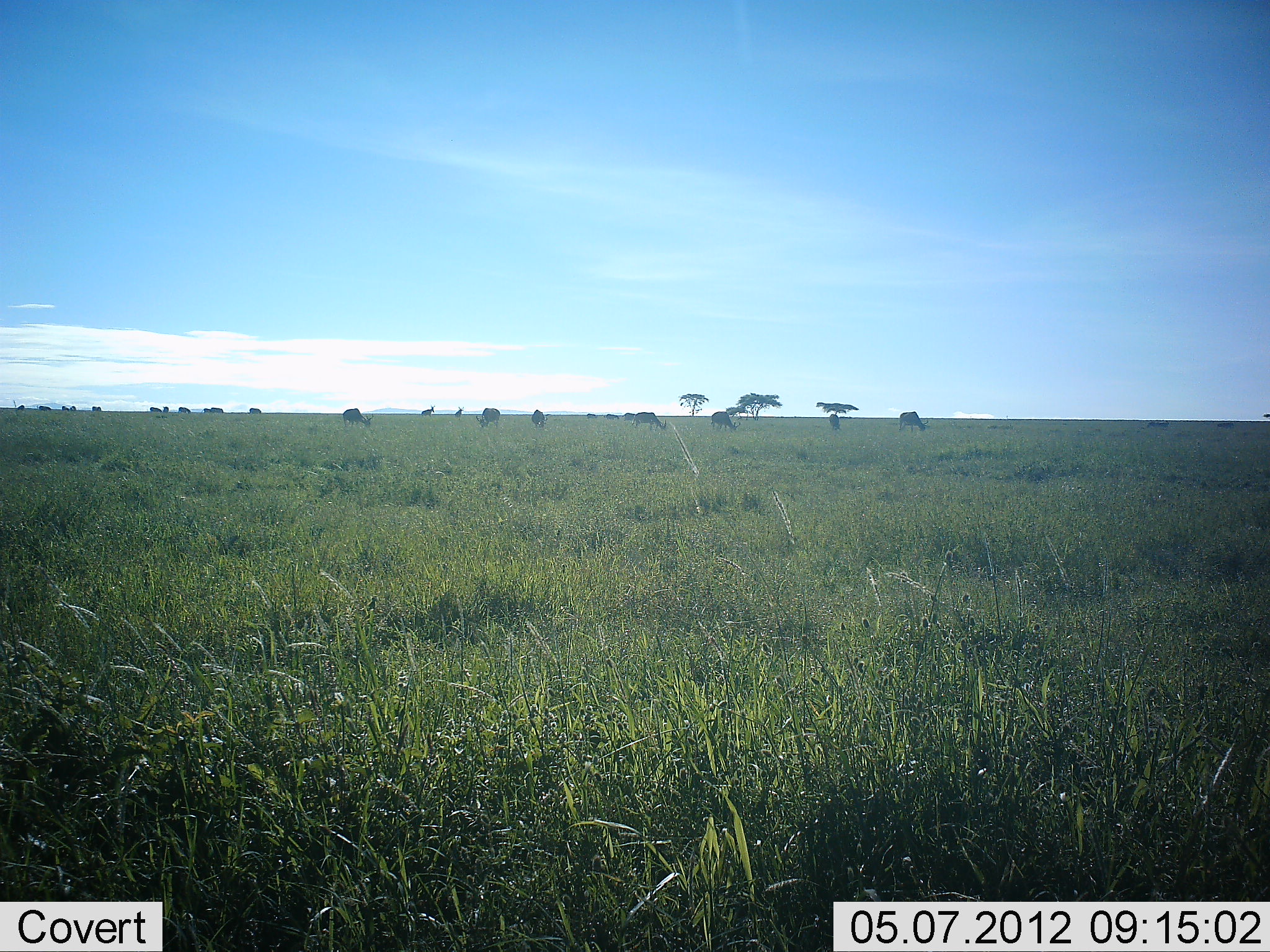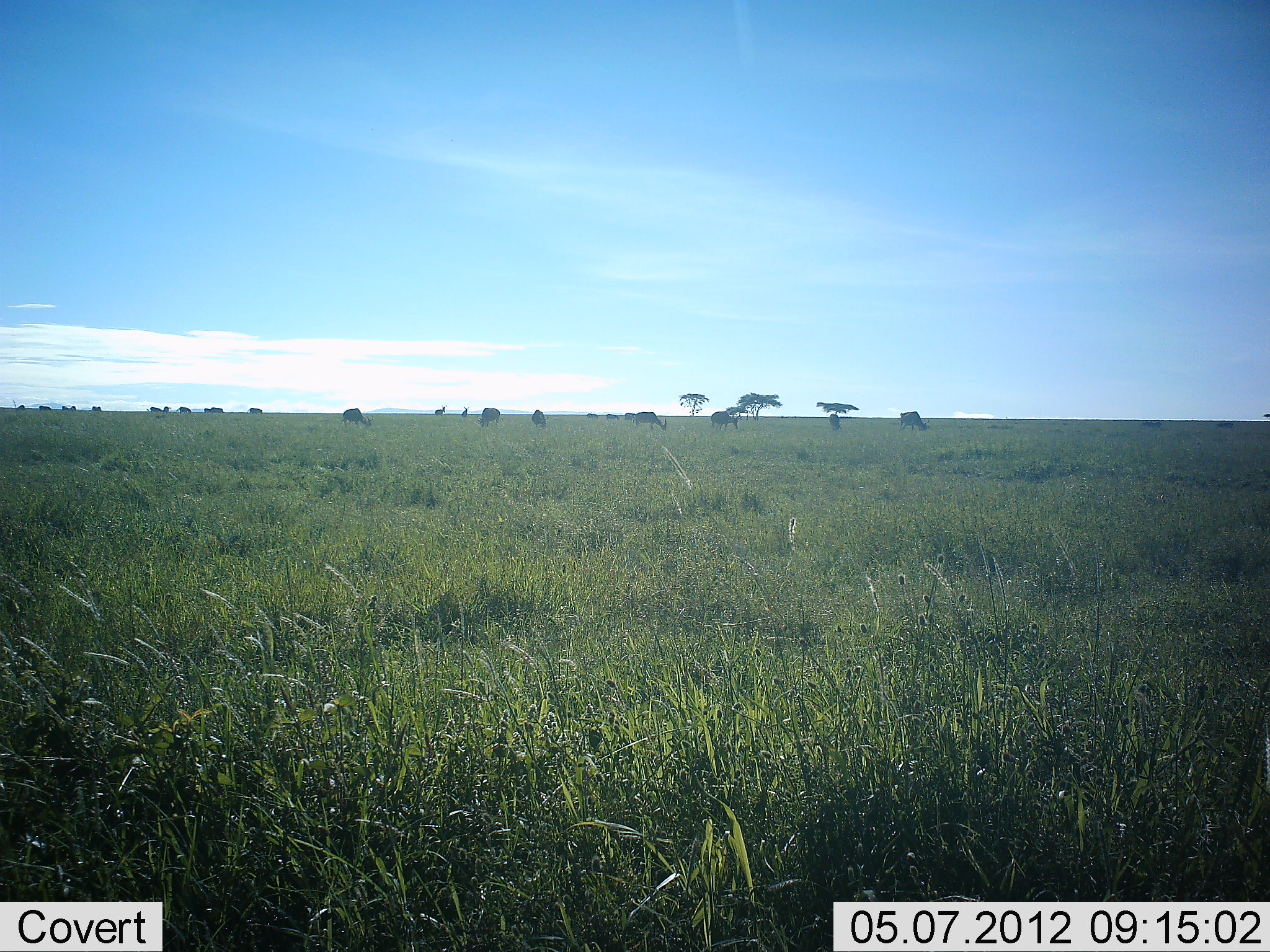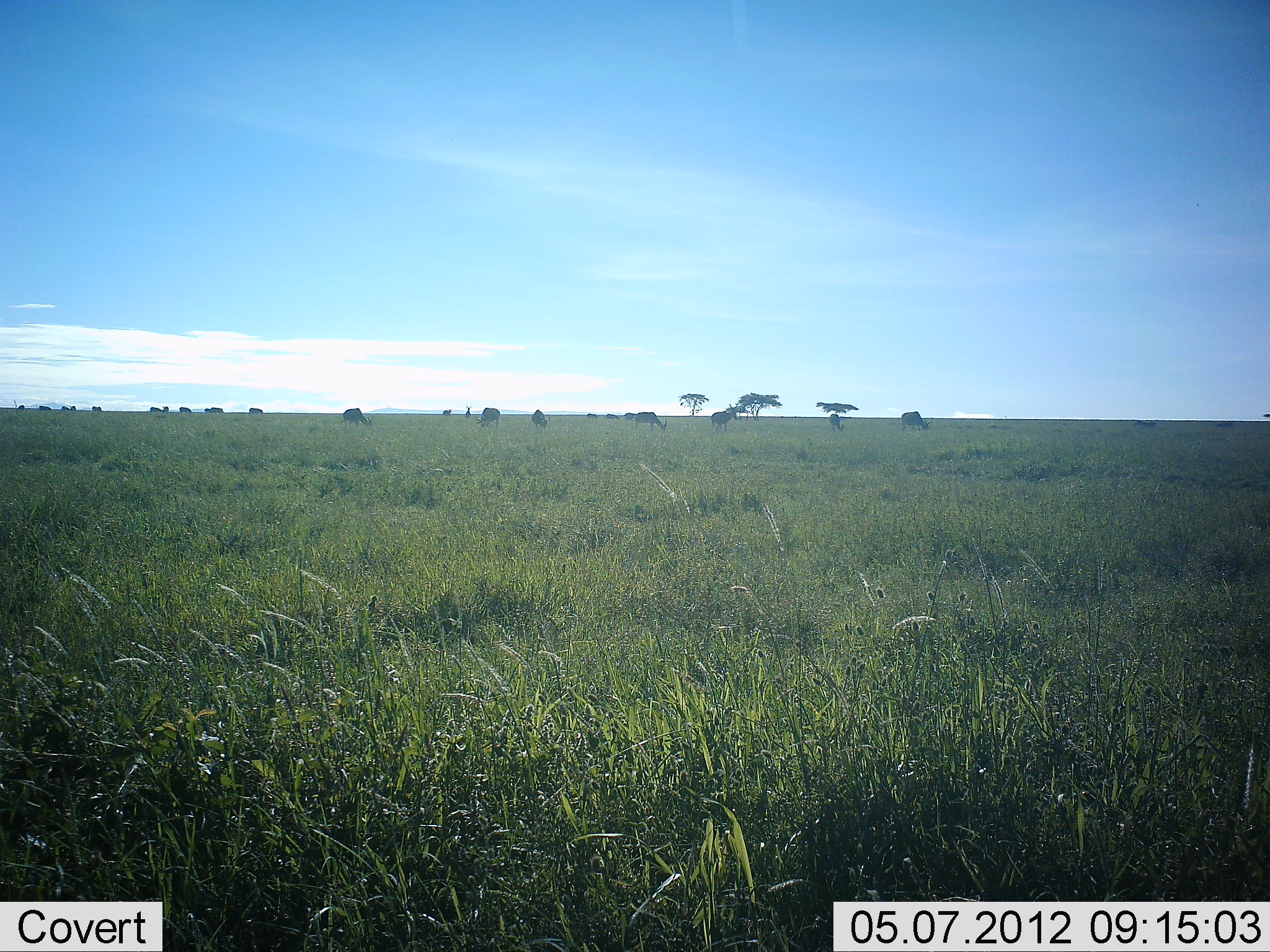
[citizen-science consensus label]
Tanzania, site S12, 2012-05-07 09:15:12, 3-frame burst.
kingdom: Animalia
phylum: Chordata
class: Mammalia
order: Artiodactyla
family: Bovidae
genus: Connochaetes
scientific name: Connochaetes taurinus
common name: blue wildebeest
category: wildebeest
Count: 11-50.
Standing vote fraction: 36%.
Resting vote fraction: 0%.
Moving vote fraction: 45%.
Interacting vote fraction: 9%.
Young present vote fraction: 0%.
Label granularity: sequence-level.